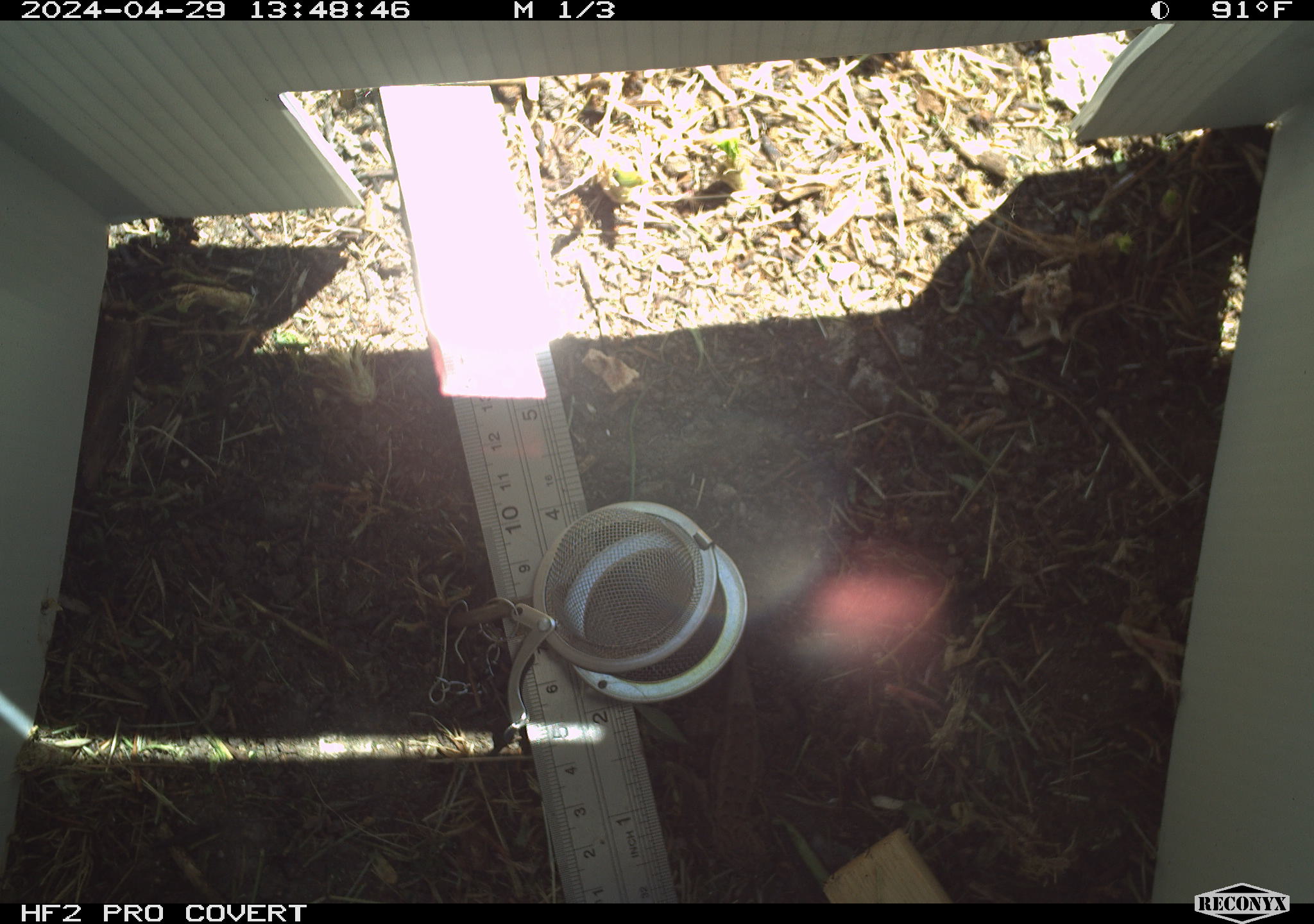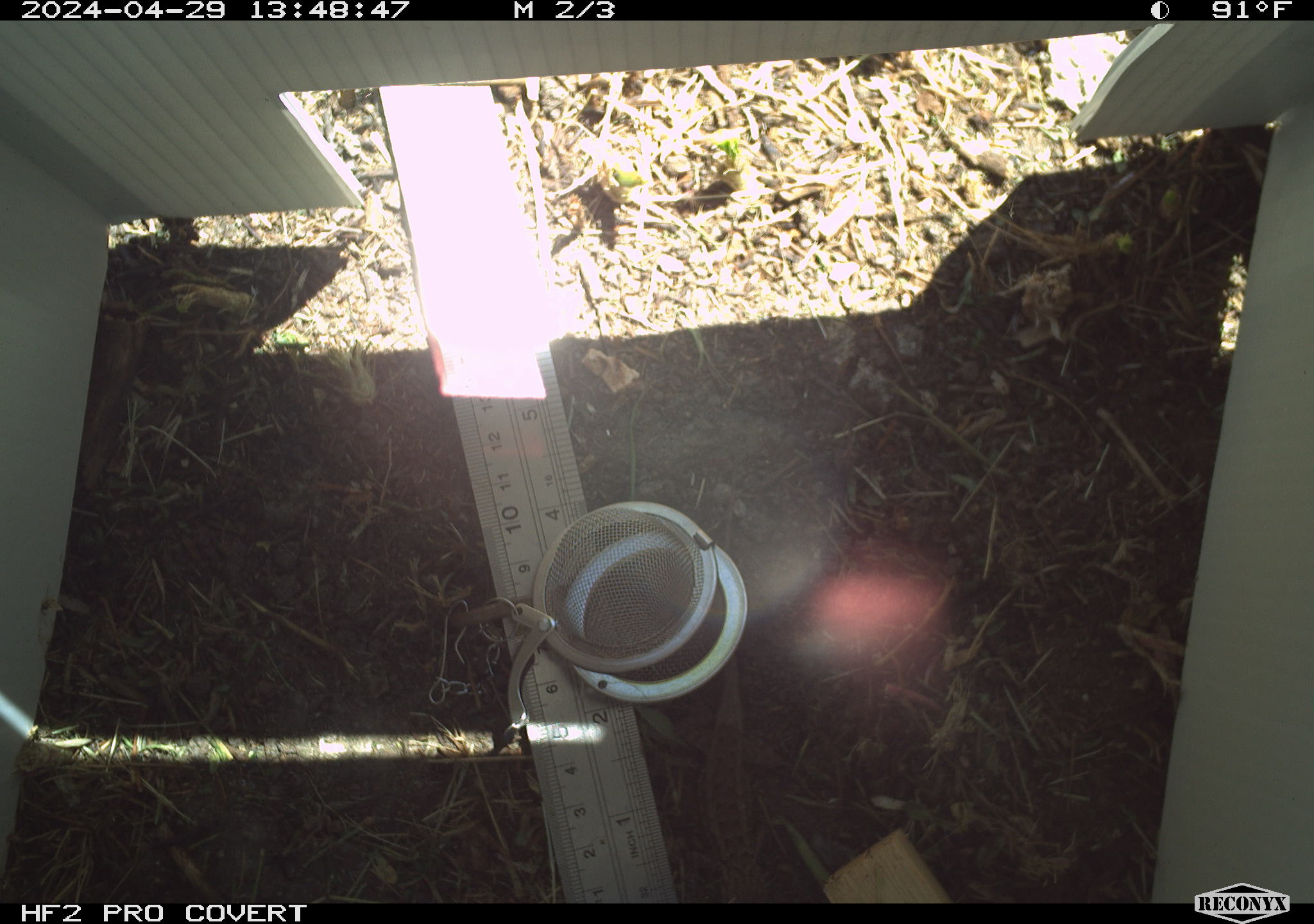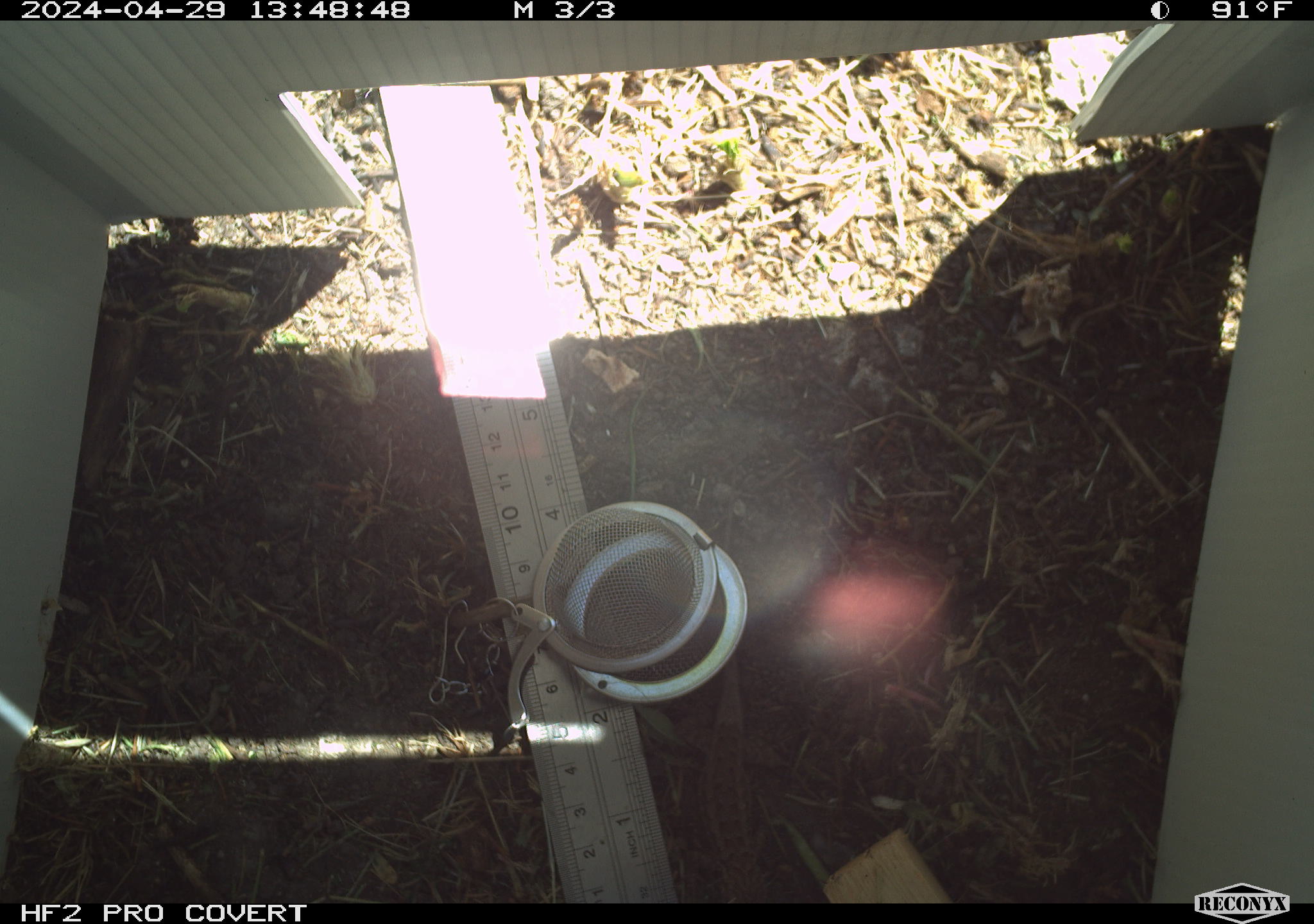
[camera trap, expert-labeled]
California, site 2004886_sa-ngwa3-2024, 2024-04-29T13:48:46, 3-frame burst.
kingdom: Animalia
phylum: Chordata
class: Reptilia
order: Squamata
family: Phrynosomatidae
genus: Sceloporus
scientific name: Sceloporus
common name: spiny lizards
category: sceloporus species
Sceloporus species (spiny lizards) (Sceloporus).